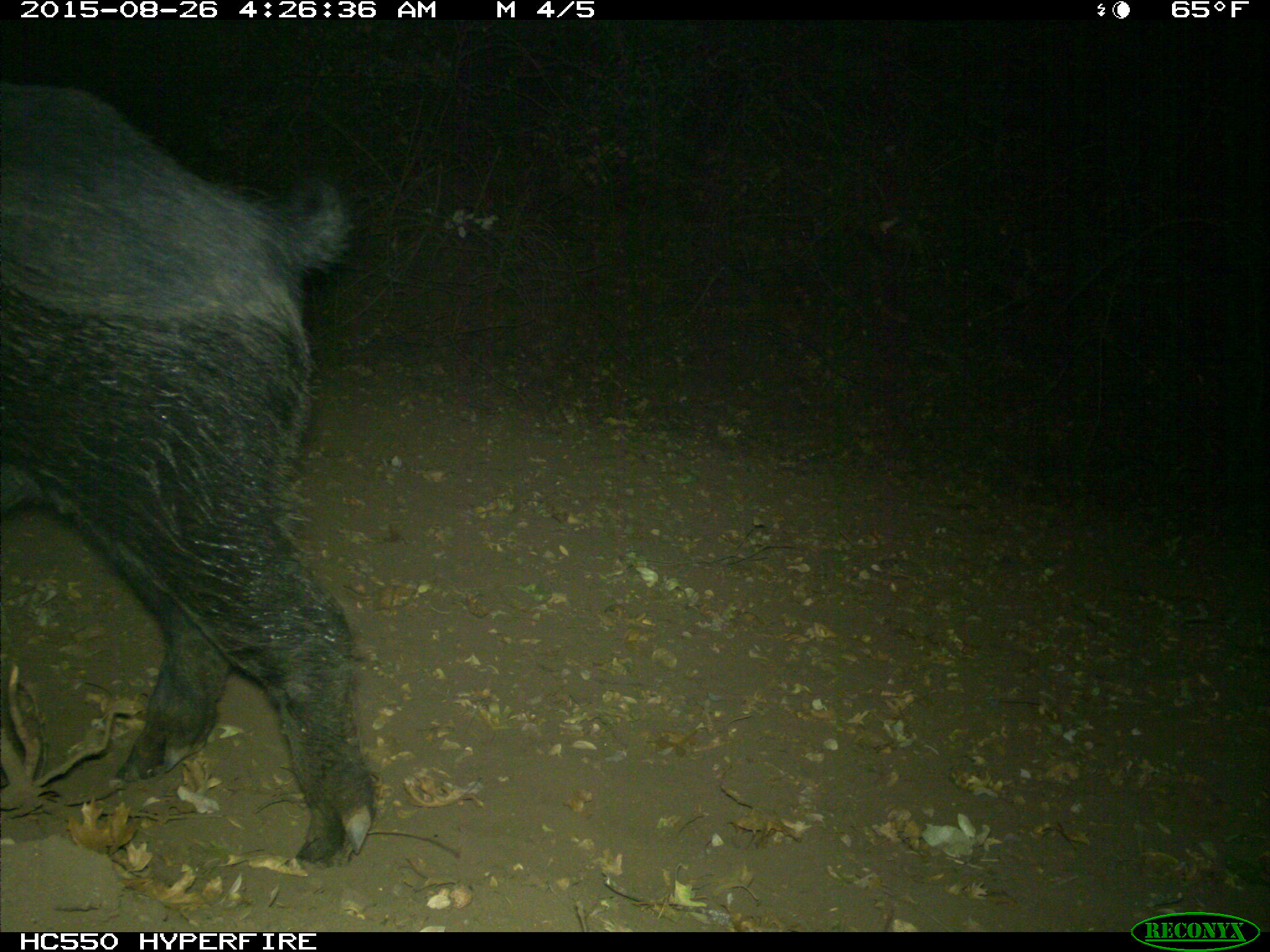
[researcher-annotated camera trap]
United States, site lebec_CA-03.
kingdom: Animalia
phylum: Chordata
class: Mammalia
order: Artiodactyla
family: Suidae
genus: Sus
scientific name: Sus scrofa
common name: wild boar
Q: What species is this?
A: Sus scrofa (wild boar).